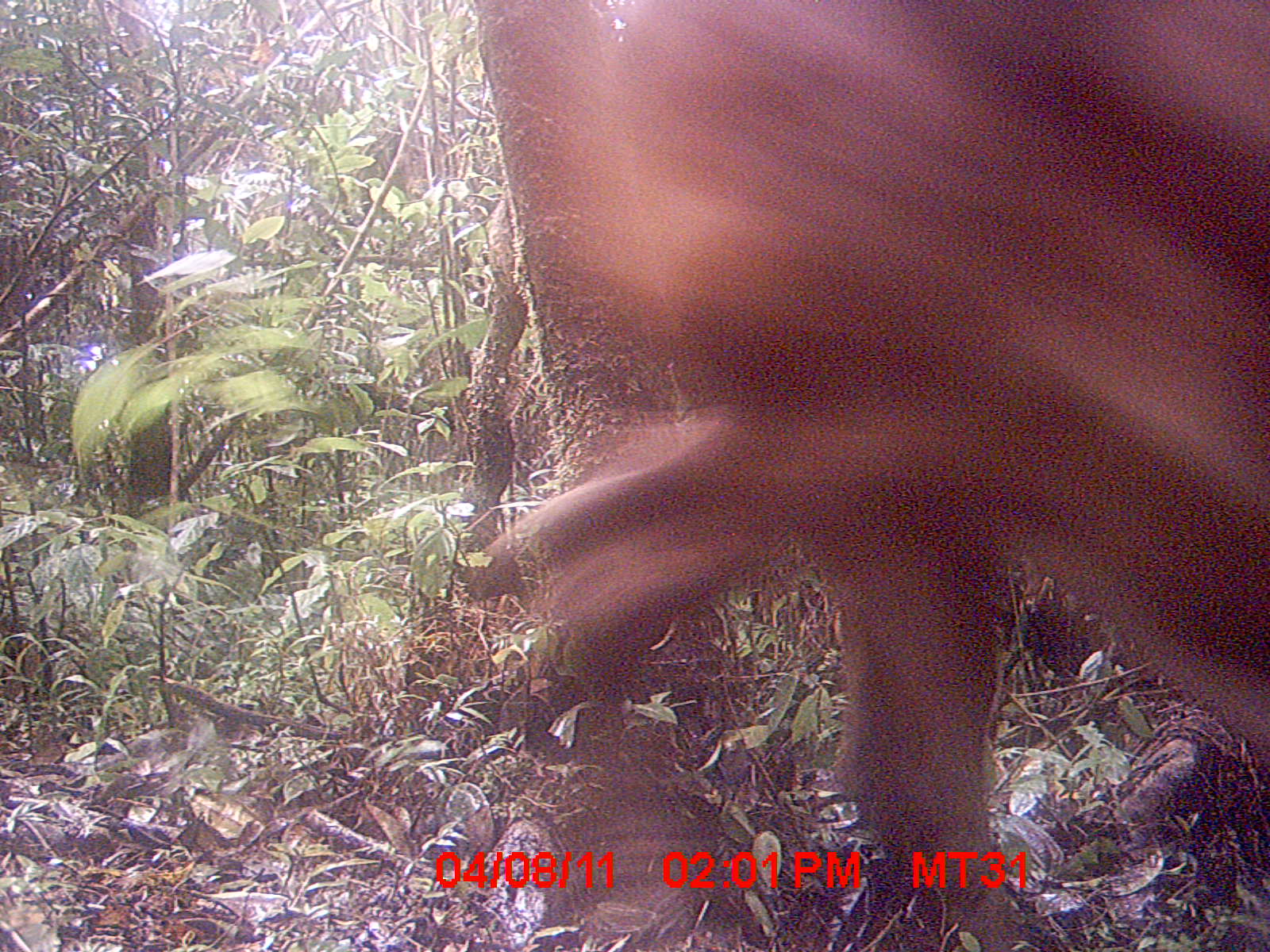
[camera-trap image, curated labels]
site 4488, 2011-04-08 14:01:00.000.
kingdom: Animalia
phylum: Chordata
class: Mammalia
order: Artiodactyla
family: Bovidae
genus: Bos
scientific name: Bos taurus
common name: domestic cattle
Bos taurus (domestic cattle), count 3.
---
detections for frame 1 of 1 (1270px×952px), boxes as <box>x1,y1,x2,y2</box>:
bos taurus: <box>474,0,1251,951</box>